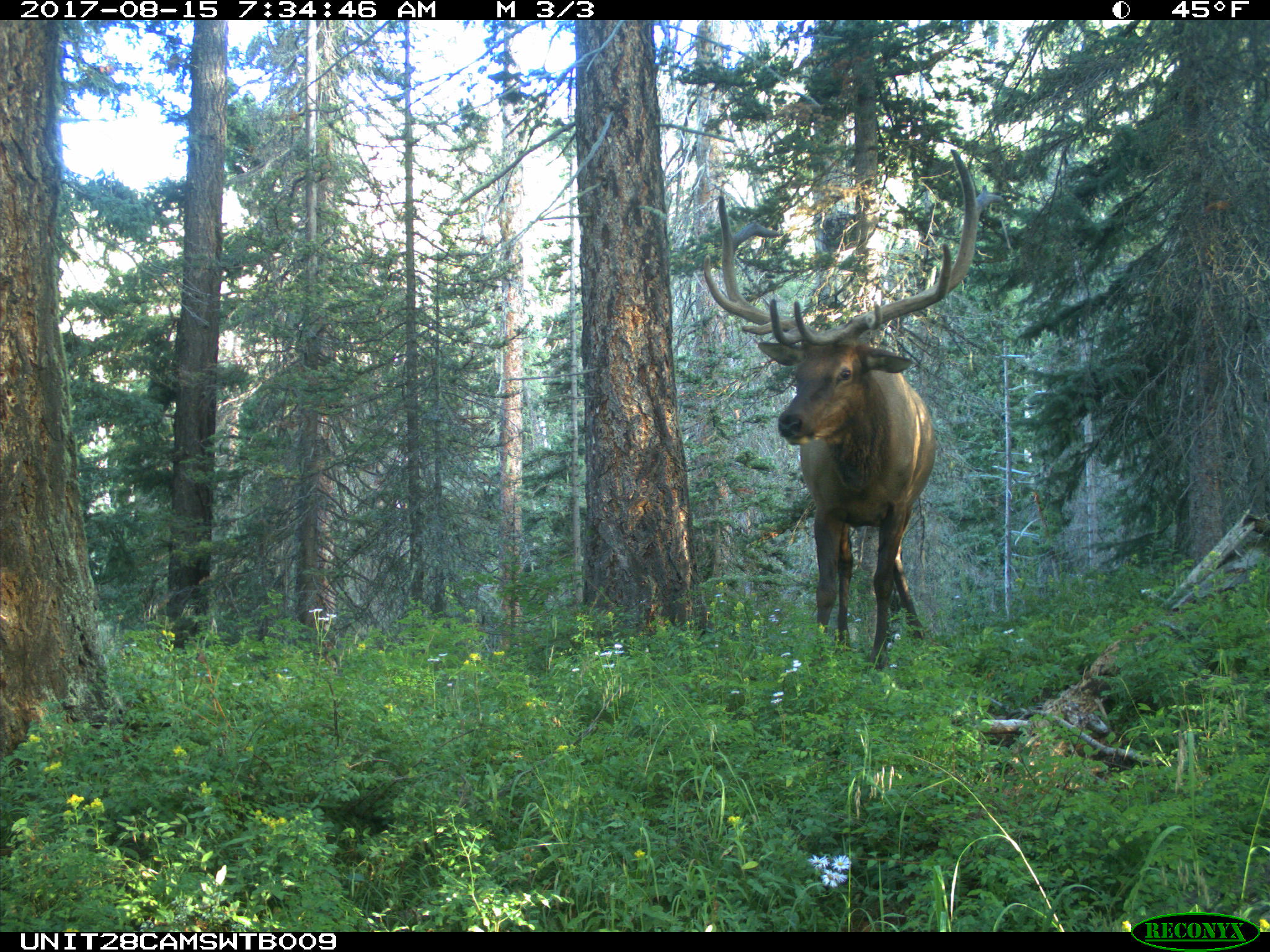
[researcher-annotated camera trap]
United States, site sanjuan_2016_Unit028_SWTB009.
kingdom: Animalia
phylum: Chordata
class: Mammalia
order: Artiodactyla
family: Cervidae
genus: Cervus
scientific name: Cervus elaphus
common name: red deer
Cervus elaphus (red deer).